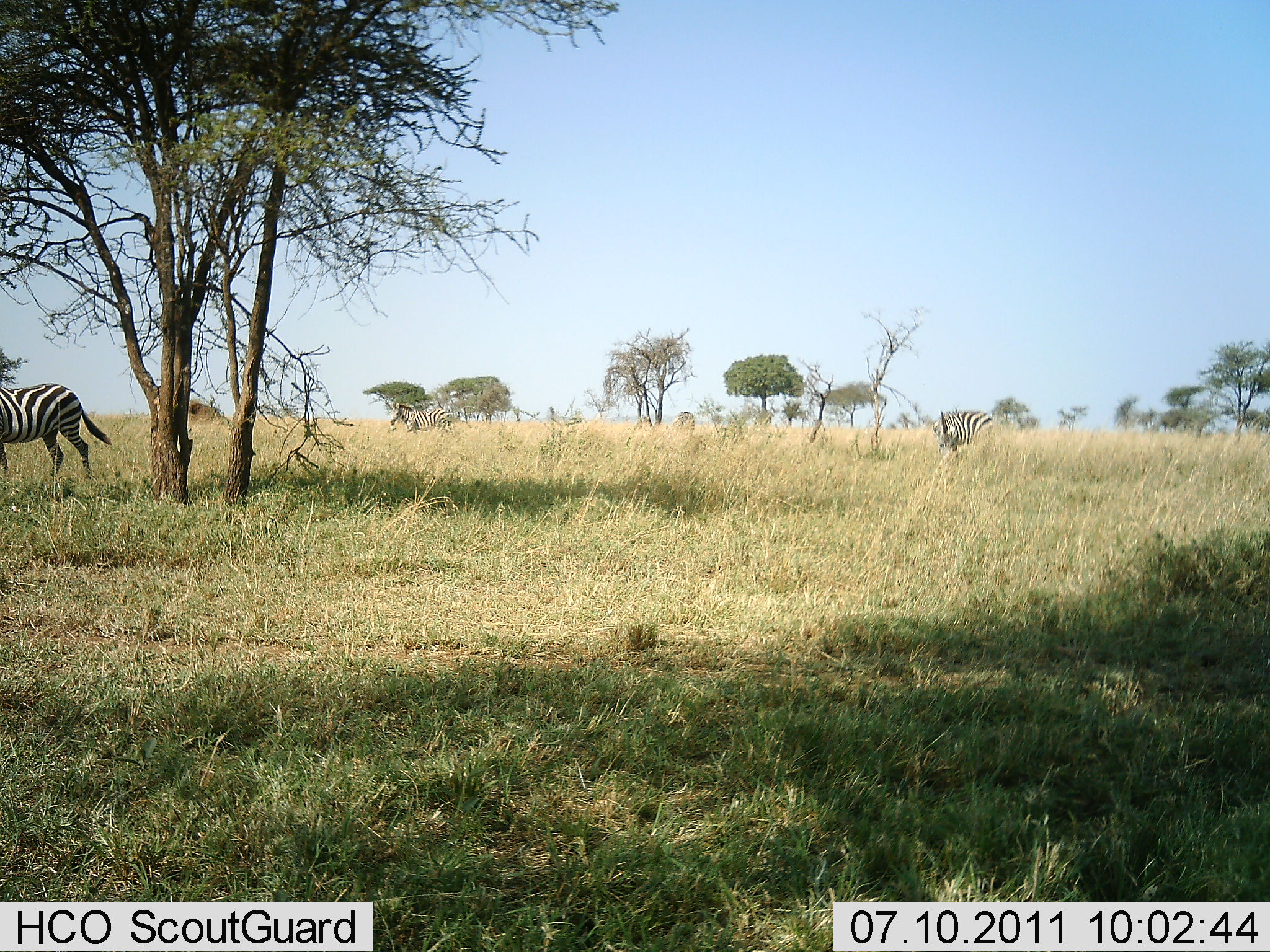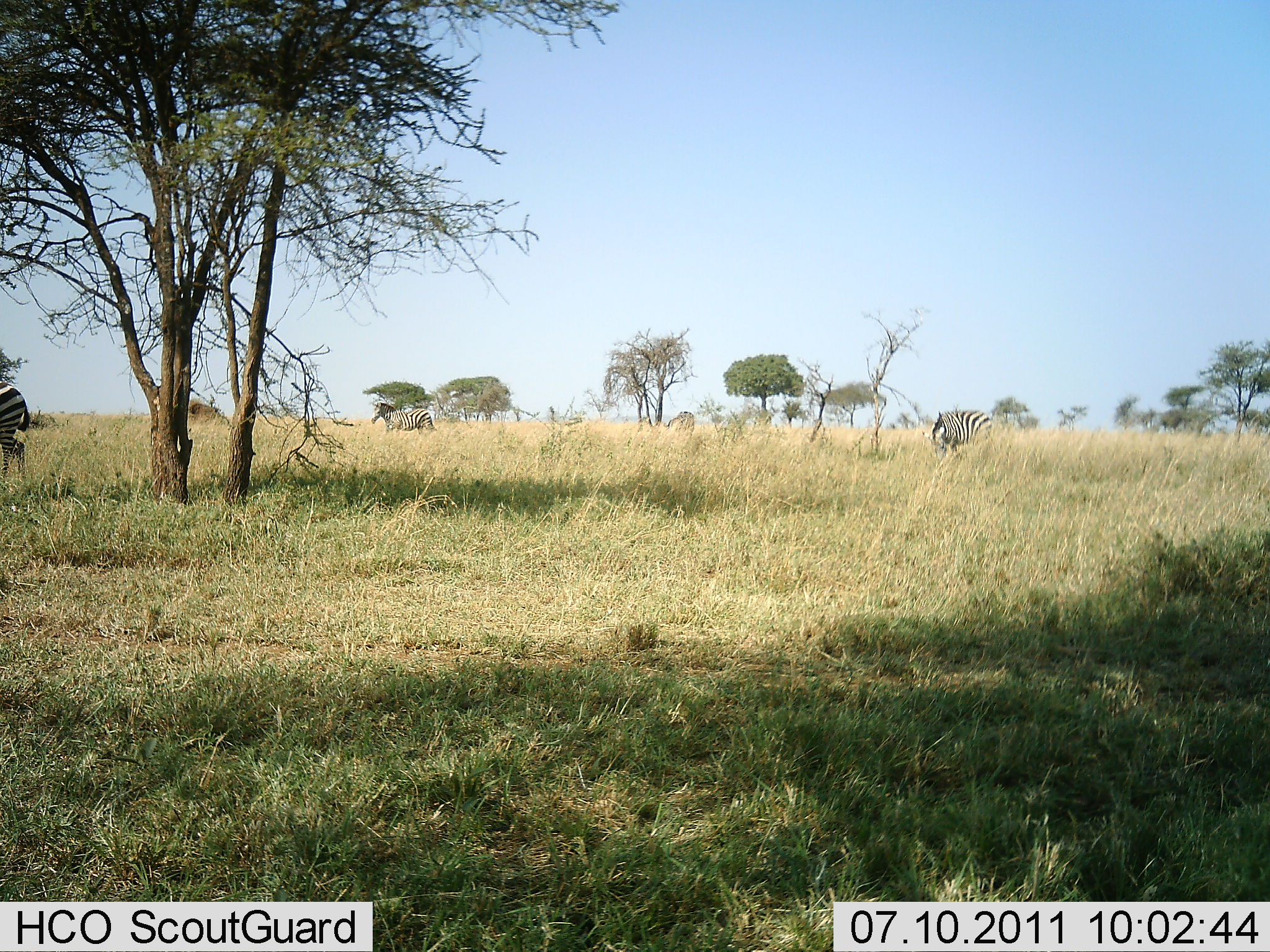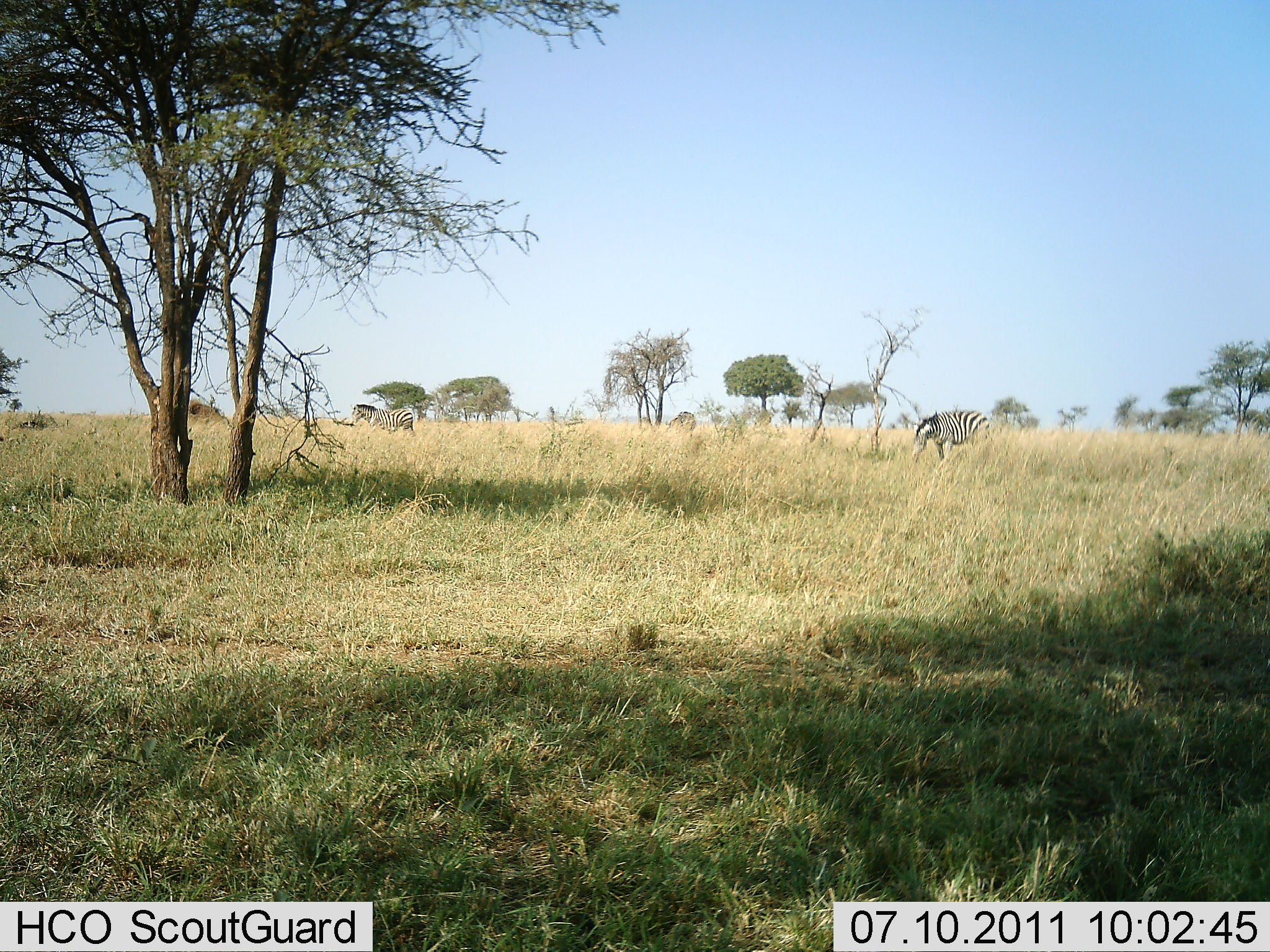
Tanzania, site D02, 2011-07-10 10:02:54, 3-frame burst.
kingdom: Animalia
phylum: Chordata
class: Mammalia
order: Perissodactyla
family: Equidae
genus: Equus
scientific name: Equus quagga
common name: plains zebra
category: zebra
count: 3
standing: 14%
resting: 0%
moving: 93%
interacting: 0%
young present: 0%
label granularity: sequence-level